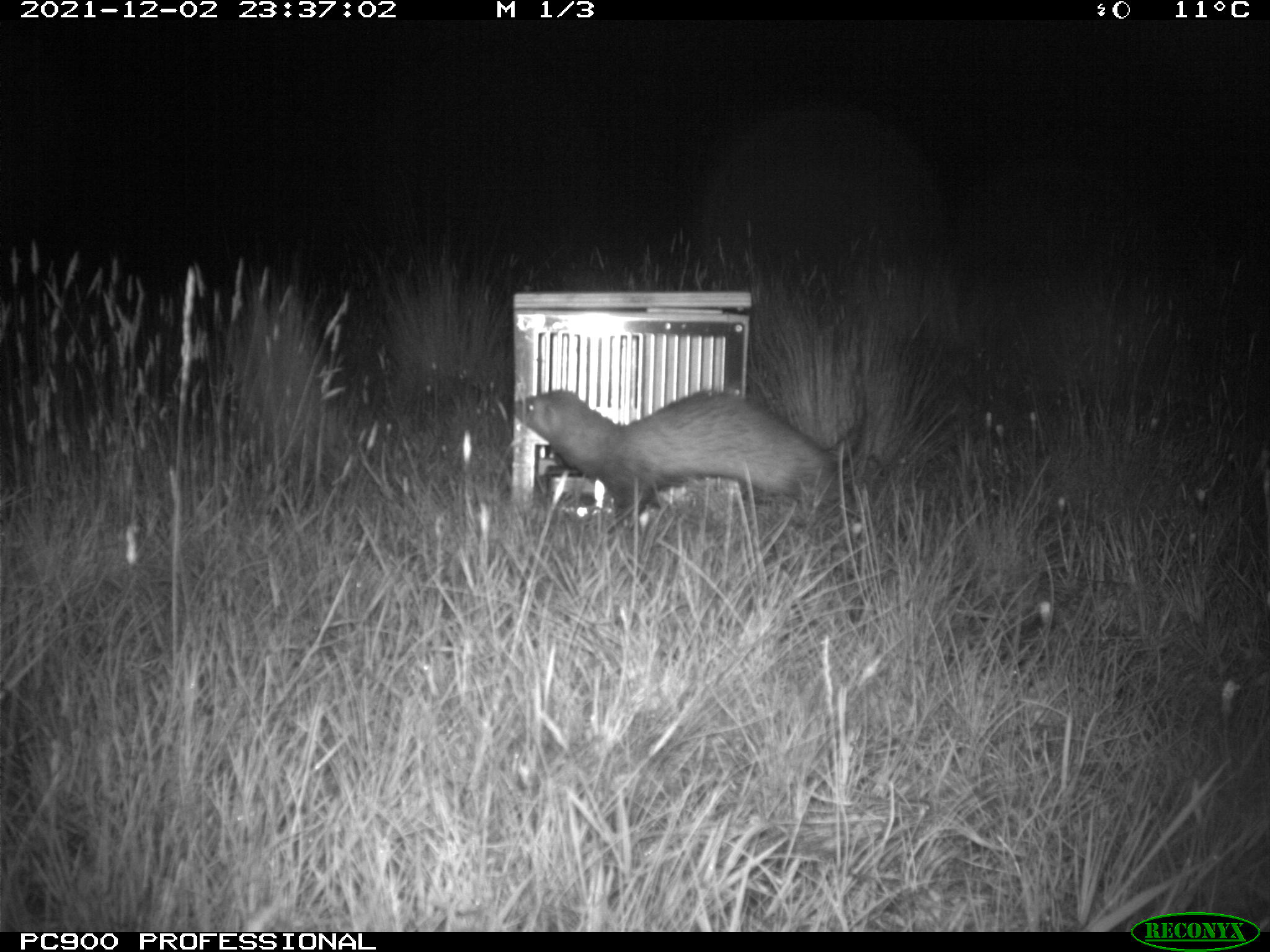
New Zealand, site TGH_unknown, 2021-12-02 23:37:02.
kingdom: Animalia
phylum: Chordata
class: Mammalia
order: Carnivora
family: Mustelidae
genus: Mustela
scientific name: Mustela furo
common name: ferret